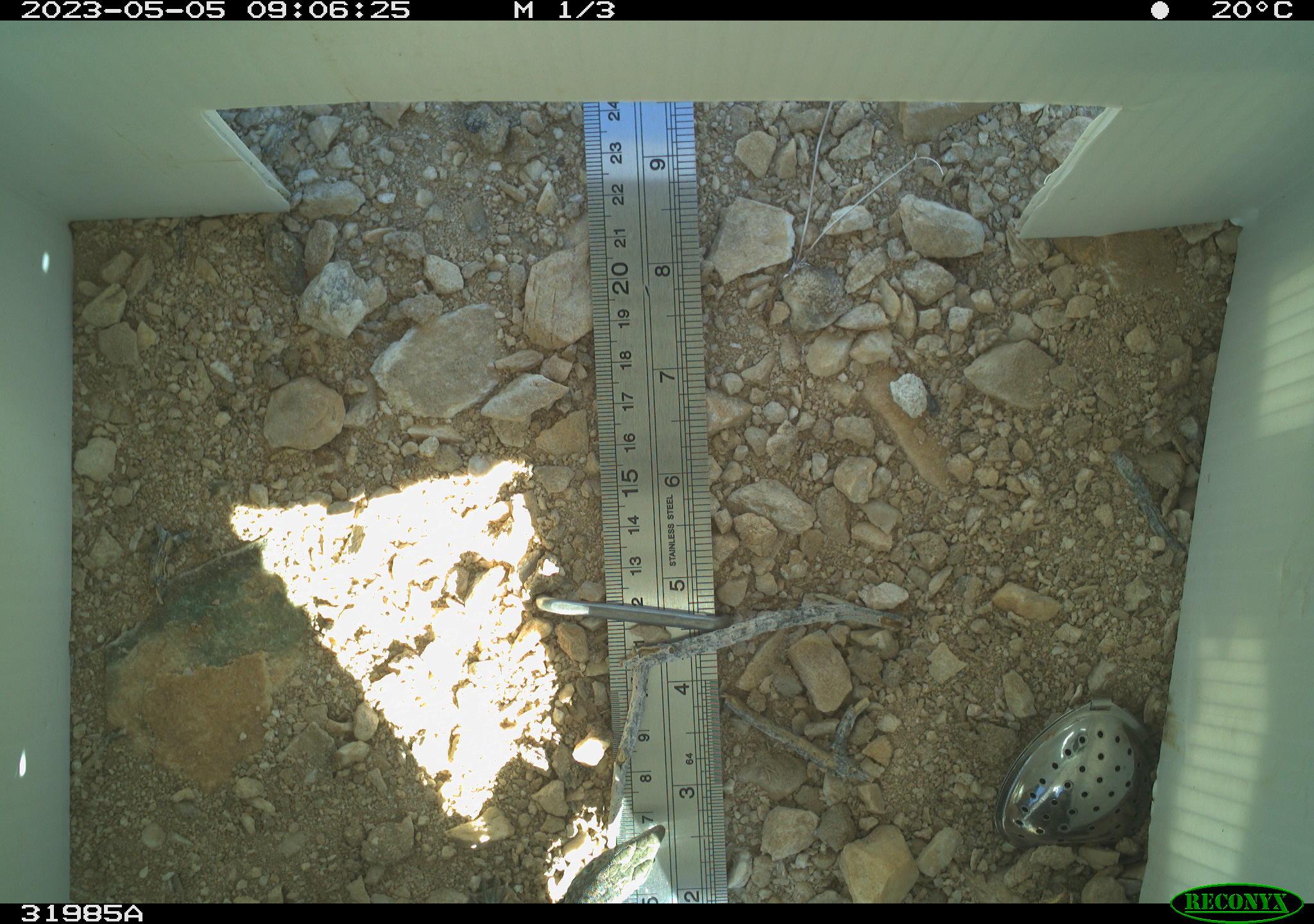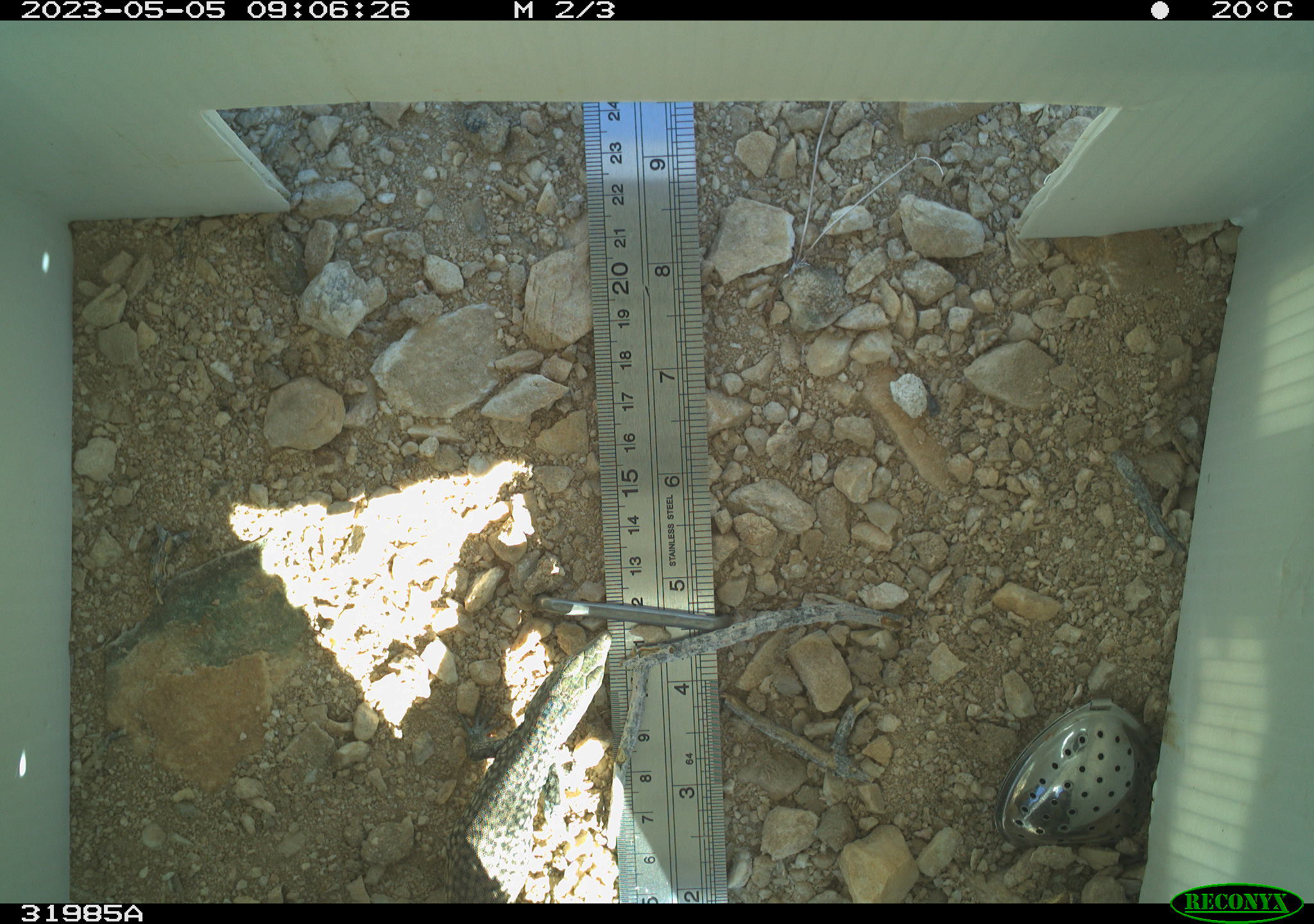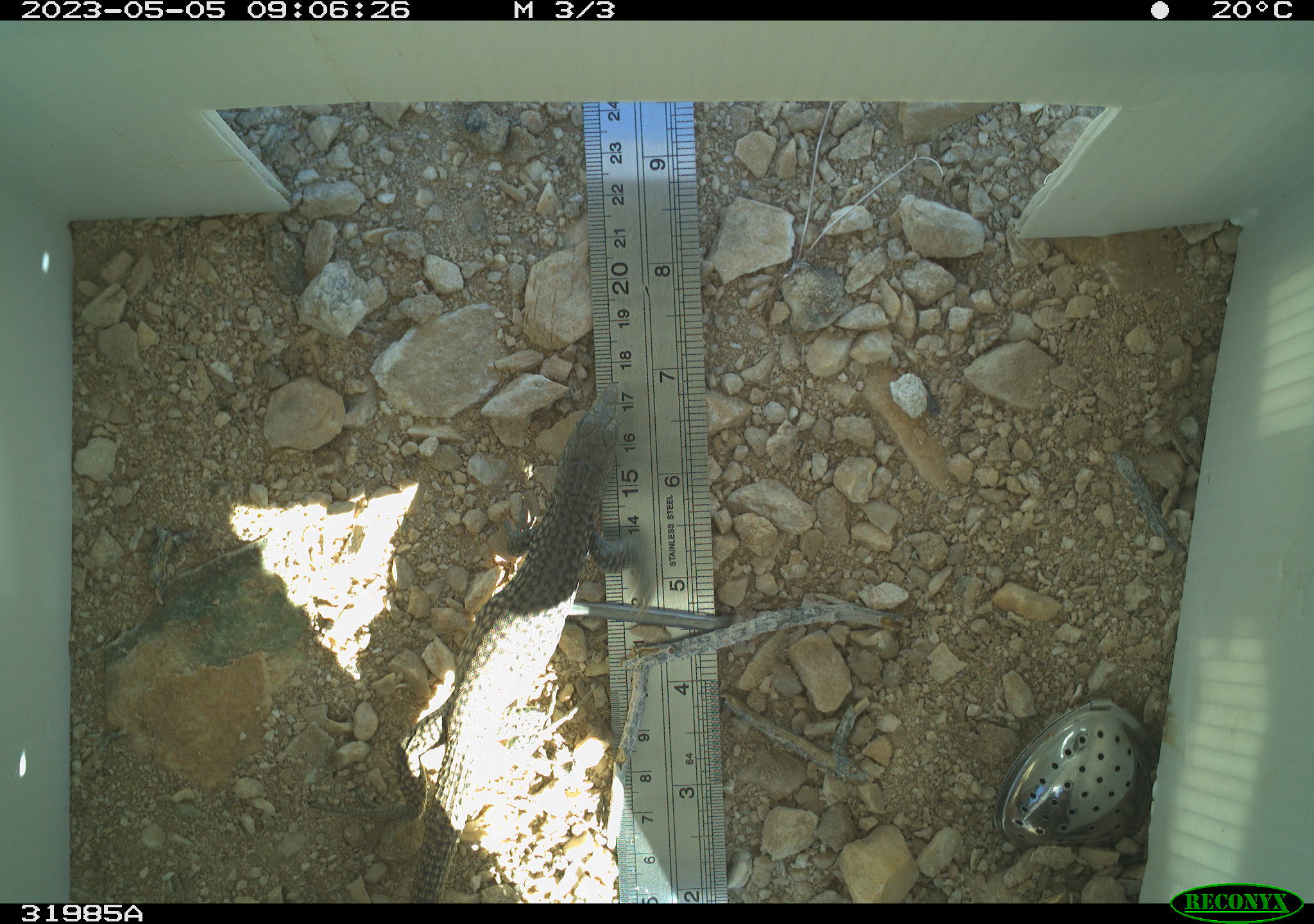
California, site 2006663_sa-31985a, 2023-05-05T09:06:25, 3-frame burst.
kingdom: Animalia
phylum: Chordata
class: Reptilia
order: Squamata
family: Teiidae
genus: Aspidoscelis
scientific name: Aspidoscelis tigris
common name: western whiptail